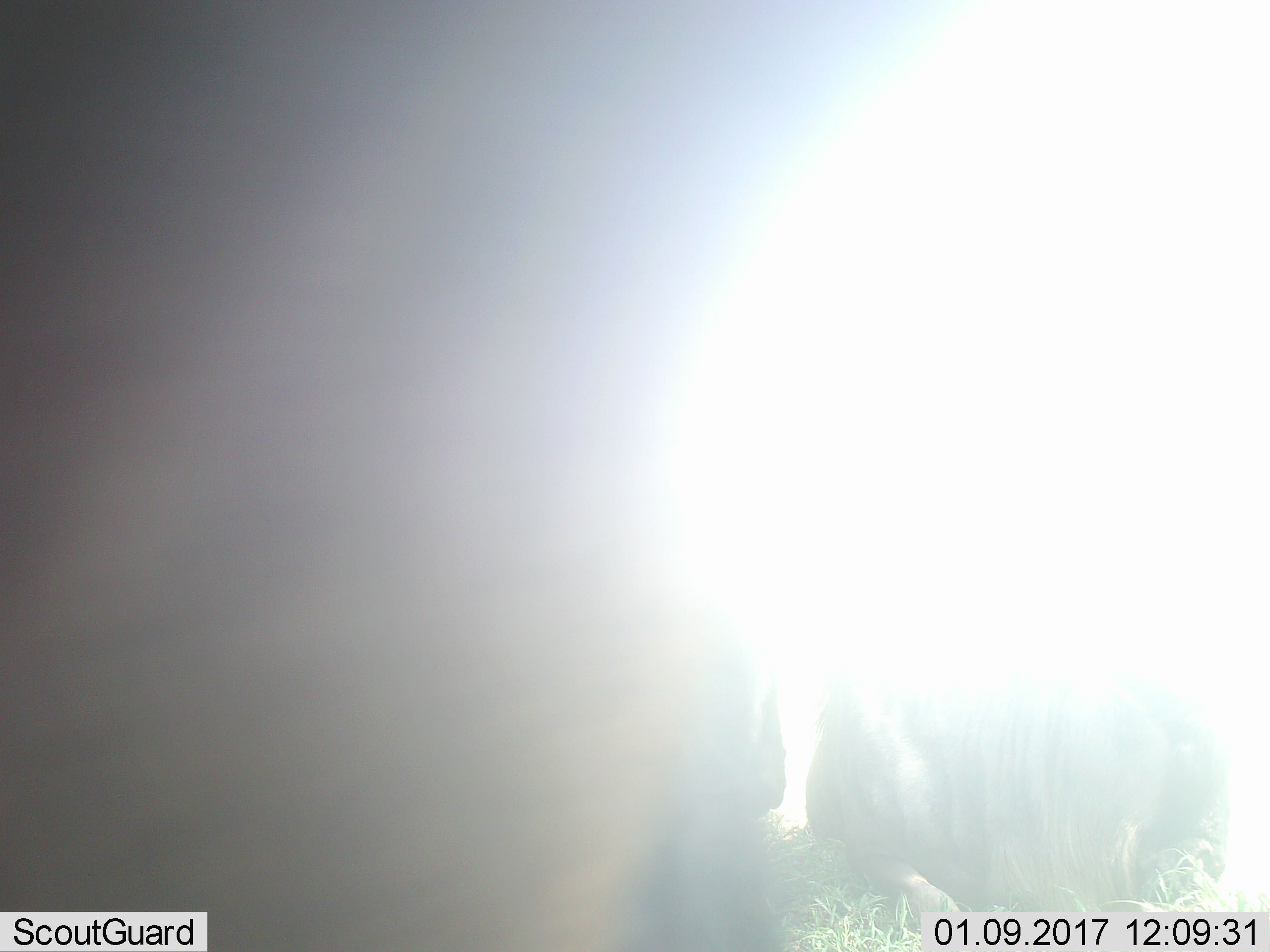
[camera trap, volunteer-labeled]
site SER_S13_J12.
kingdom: Animalia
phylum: Chordata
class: Mammalia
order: Artiodactyla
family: Bovidae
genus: Connochaetes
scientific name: Connochaetes taurinus taurinus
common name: blue wildebeest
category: wildebeestblue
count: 3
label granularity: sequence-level